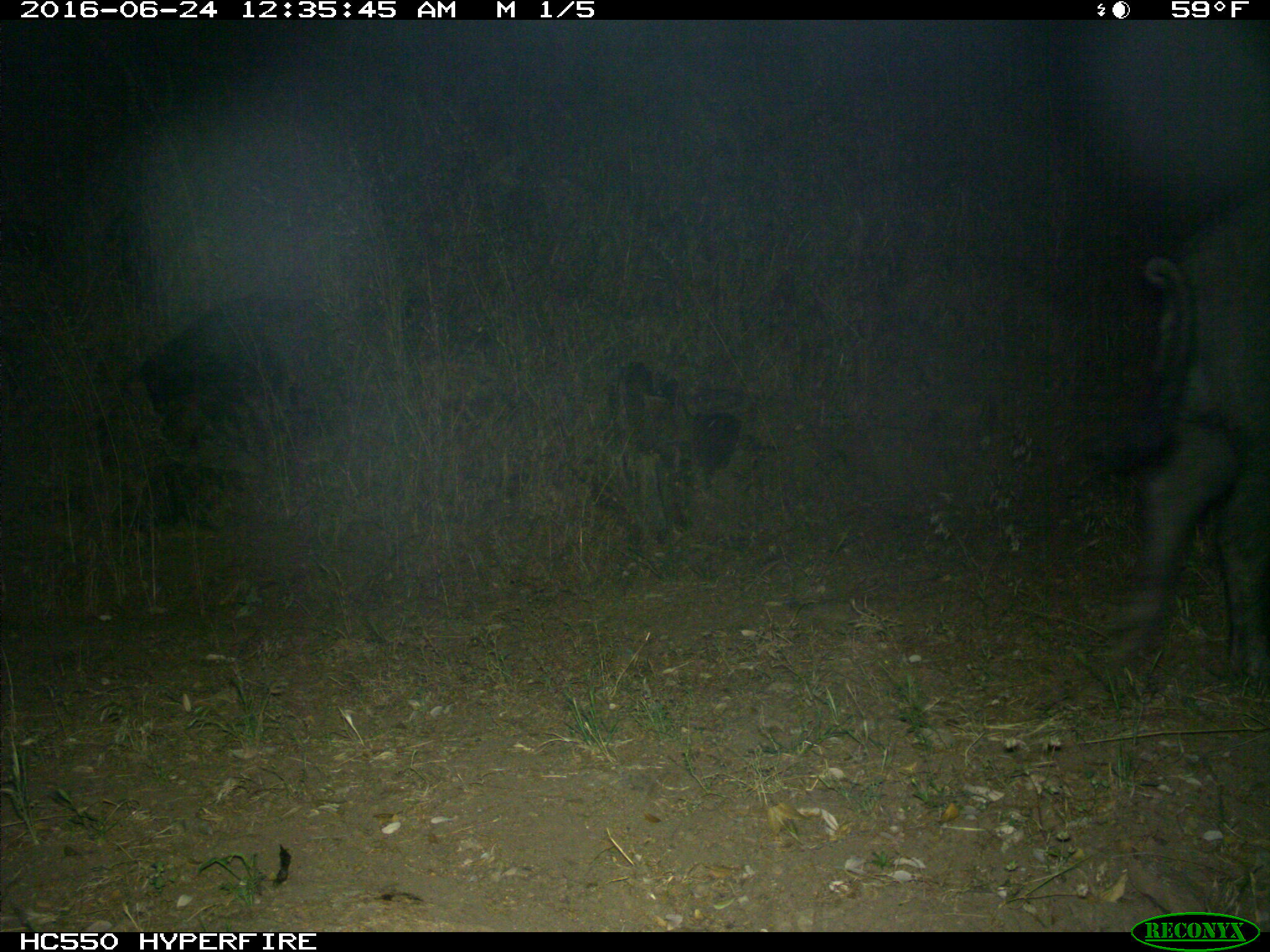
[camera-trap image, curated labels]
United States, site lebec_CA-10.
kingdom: Animalia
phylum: Chordata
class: Mammalia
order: Artiodactyla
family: Suidae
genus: Sus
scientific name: Sus scrofa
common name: wild boar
Sus scrofa (wild boar).